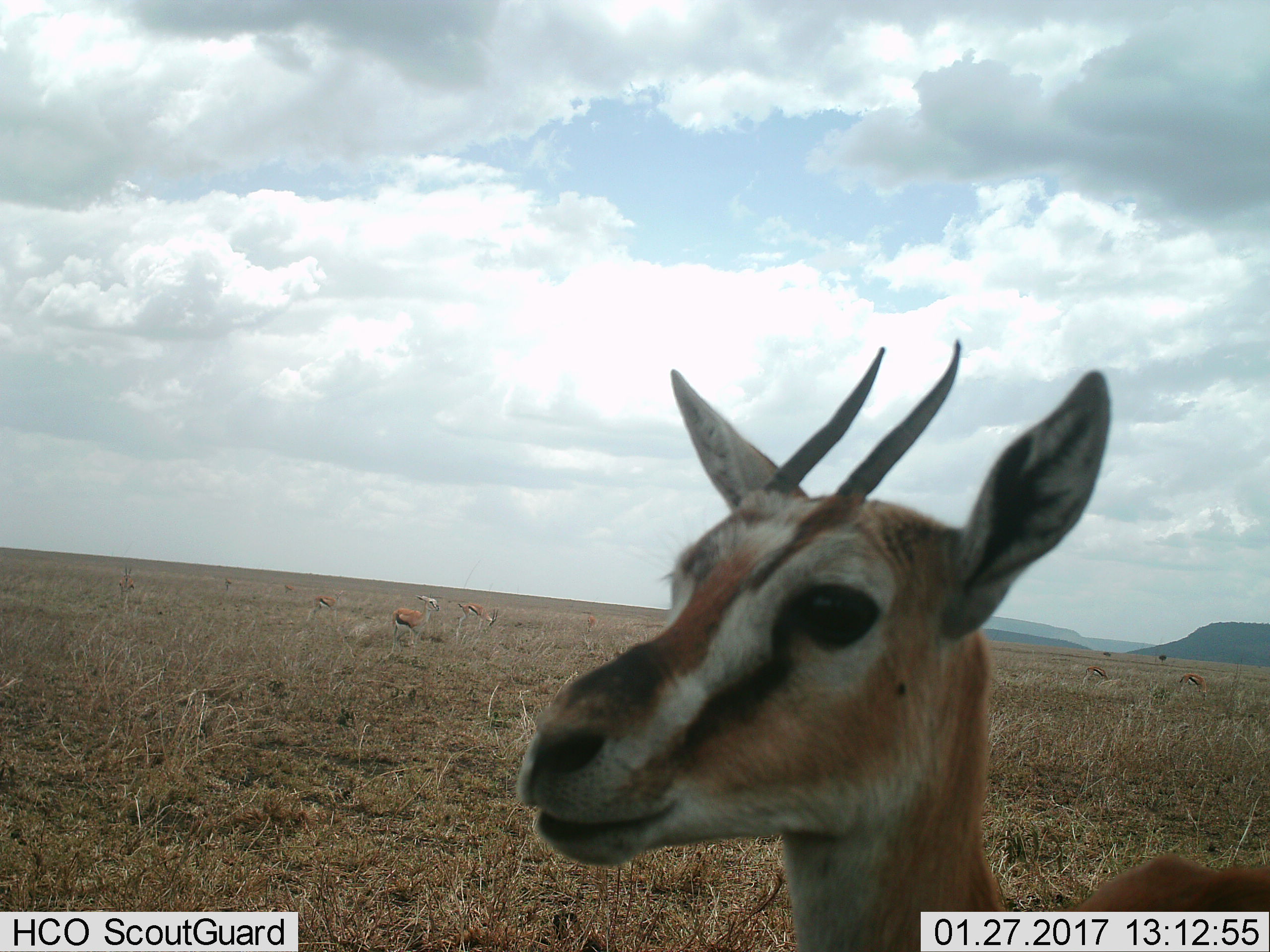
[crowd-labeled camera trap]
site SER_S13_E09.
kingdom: Animalia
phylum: Chordata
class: Mammalia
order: Artiodactyla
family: Bovidae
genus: Eudorcas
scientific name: Eudorcas thomsonii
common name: thomson's gazelle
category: gazellethomsons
Gazellethomsons (thomson's gazelle) (Eudorcas thomsonii), count 7. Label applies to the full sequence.